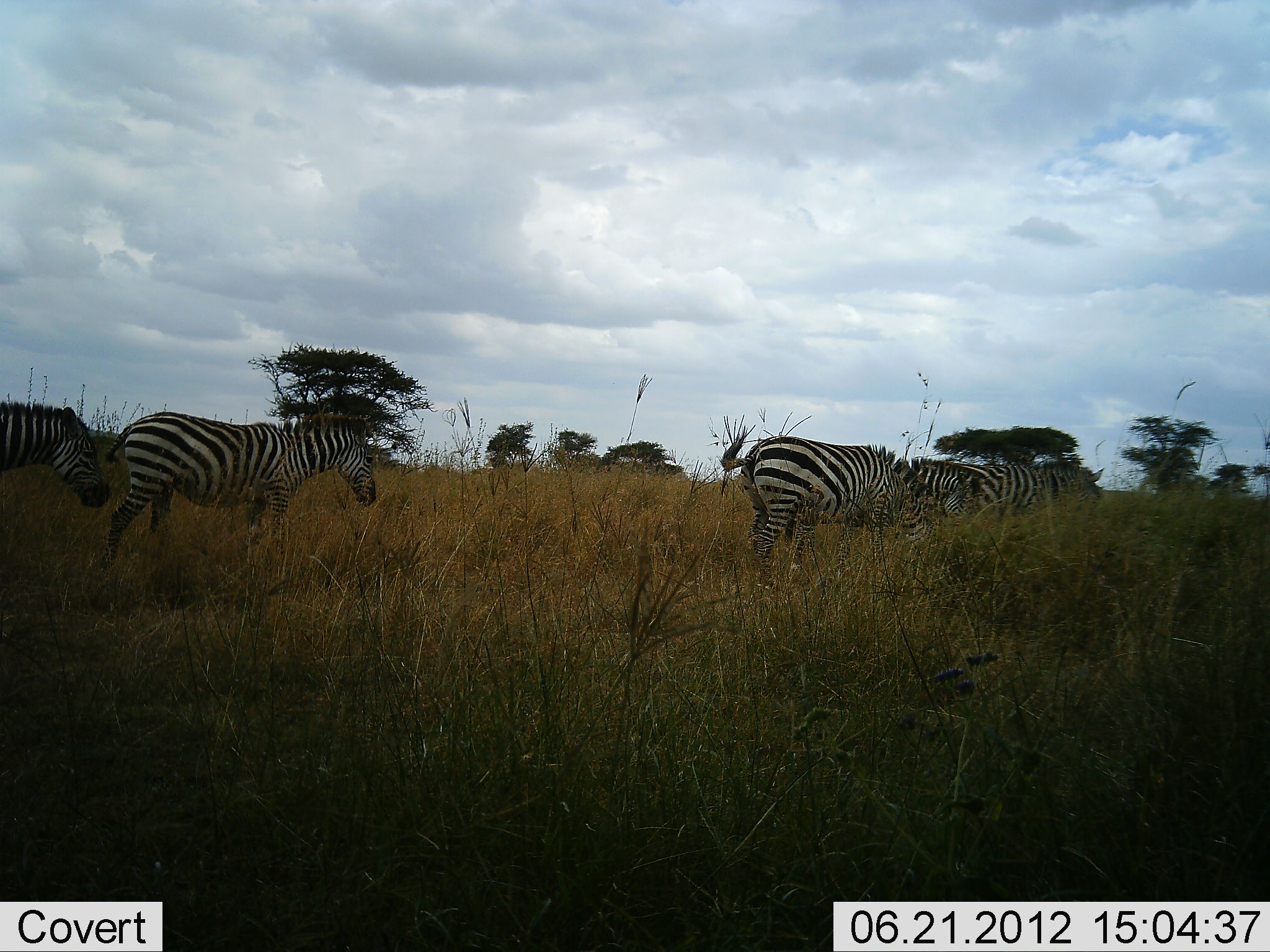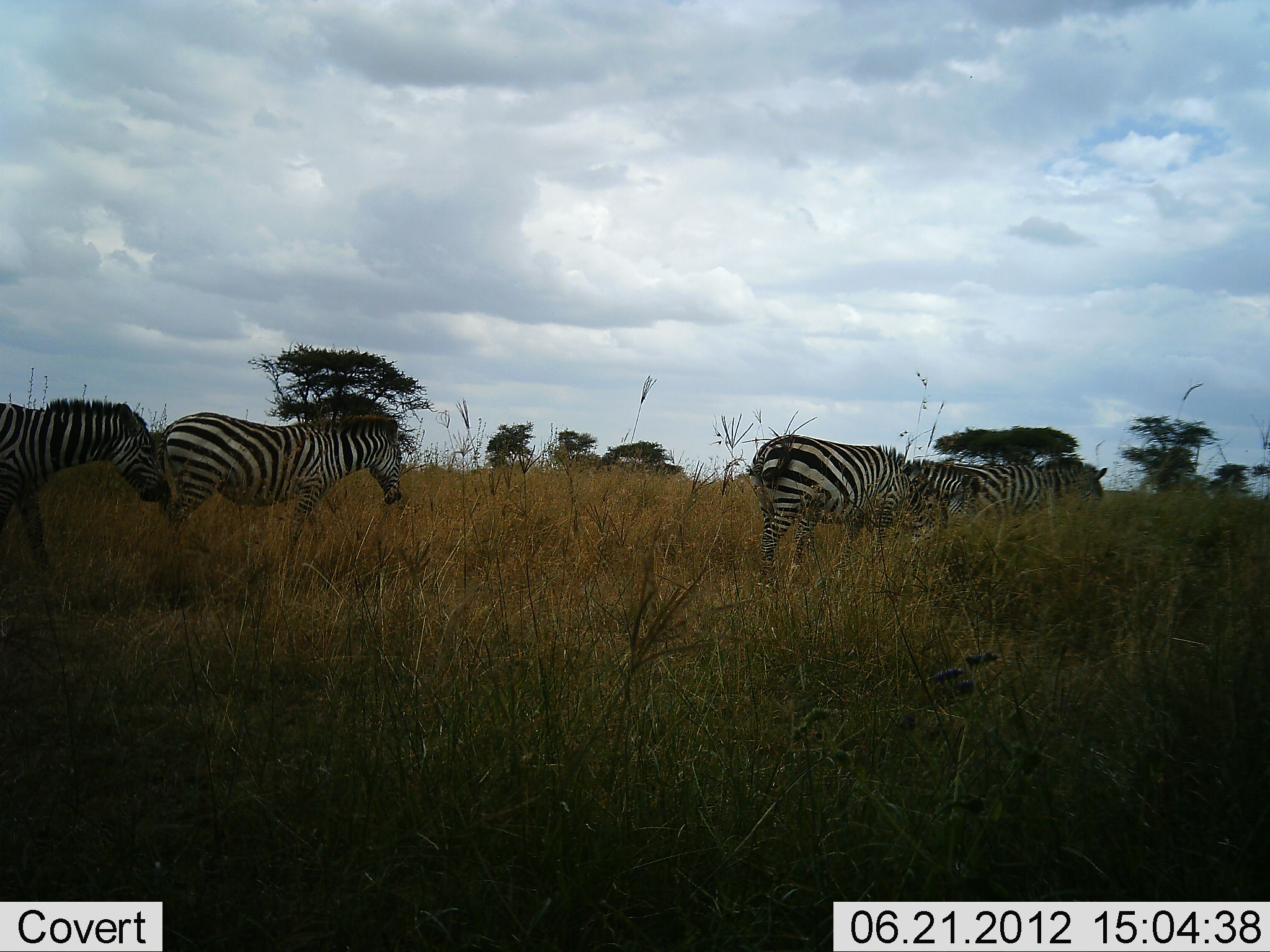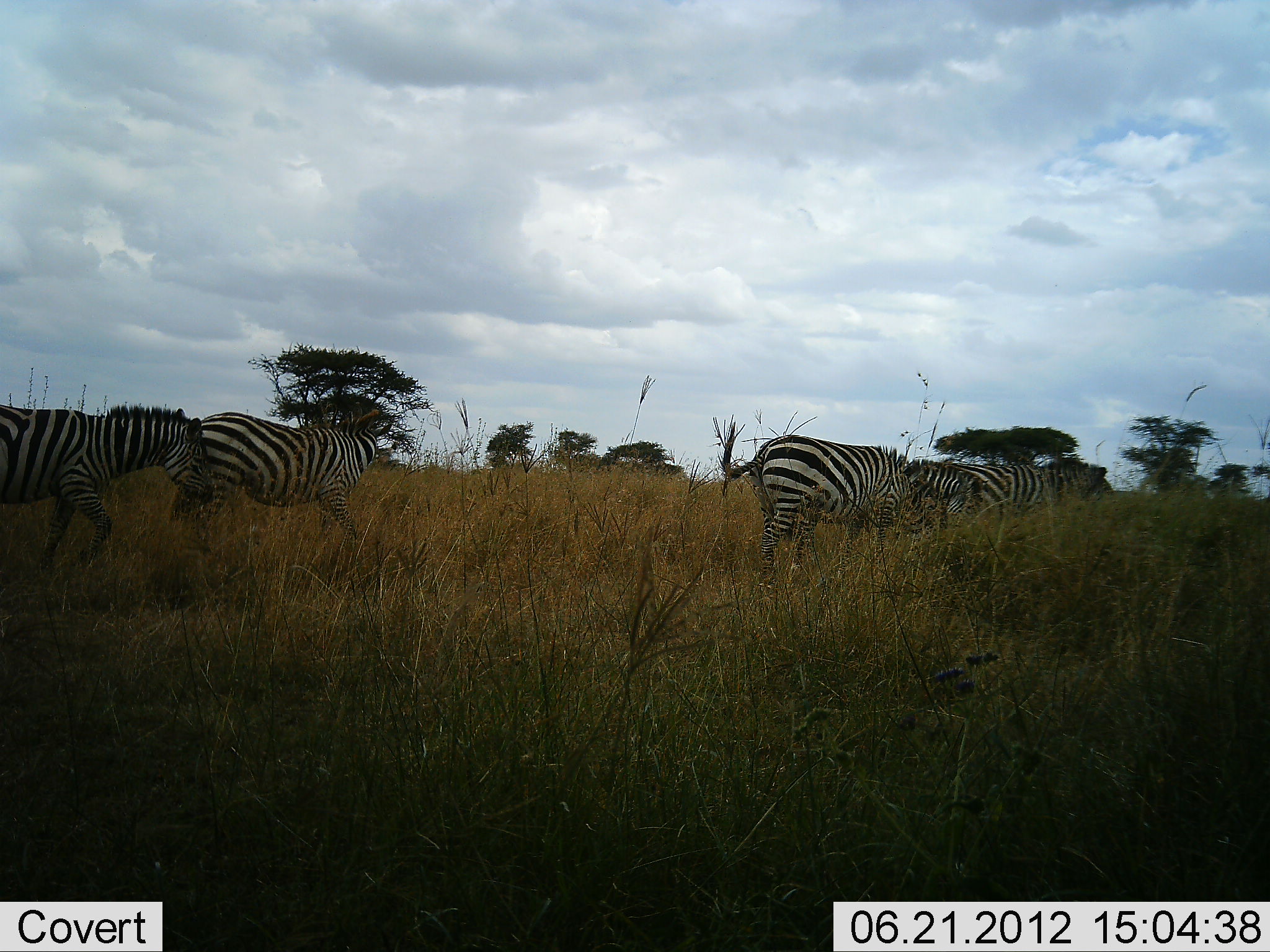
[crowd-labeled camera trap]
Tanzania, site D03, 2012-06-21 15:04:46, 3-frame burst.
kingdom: Animalia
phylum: Chordata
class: Mammalia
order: Perissodactyla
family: Equidae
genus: Equus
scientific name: Equus quagga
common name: plains zebra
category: zebra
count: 4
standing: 20%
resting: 0%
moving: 60%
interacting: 10%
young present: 10%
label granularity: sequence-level